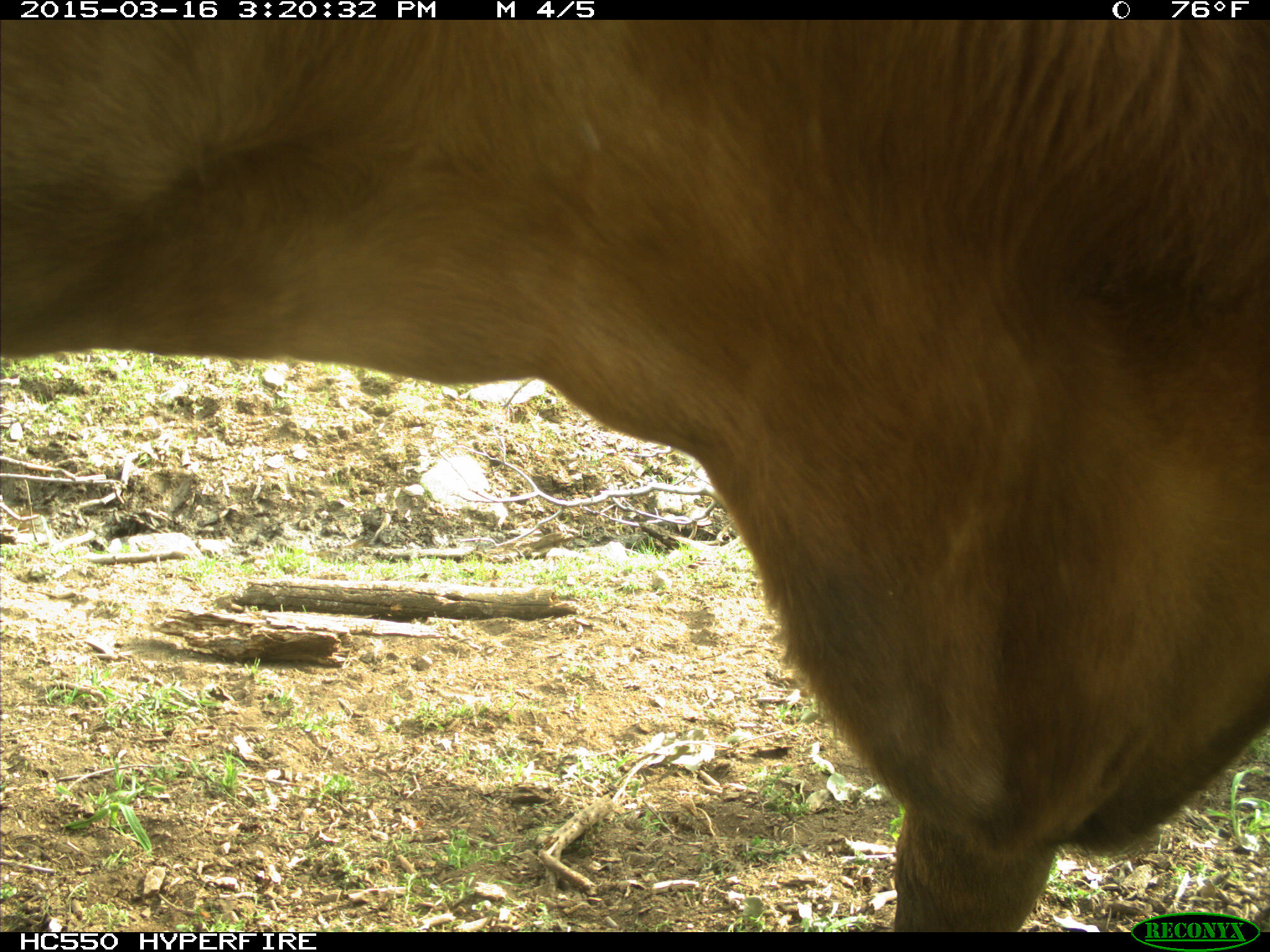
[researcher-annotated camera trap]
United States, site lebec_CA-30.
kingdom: Animalia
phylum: Chordata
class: Mammalia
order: Artiodactyla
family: Bovidae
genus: Bos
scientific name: Bos taurus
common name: domestic cow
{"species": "Bos taurus (domestic cow)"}